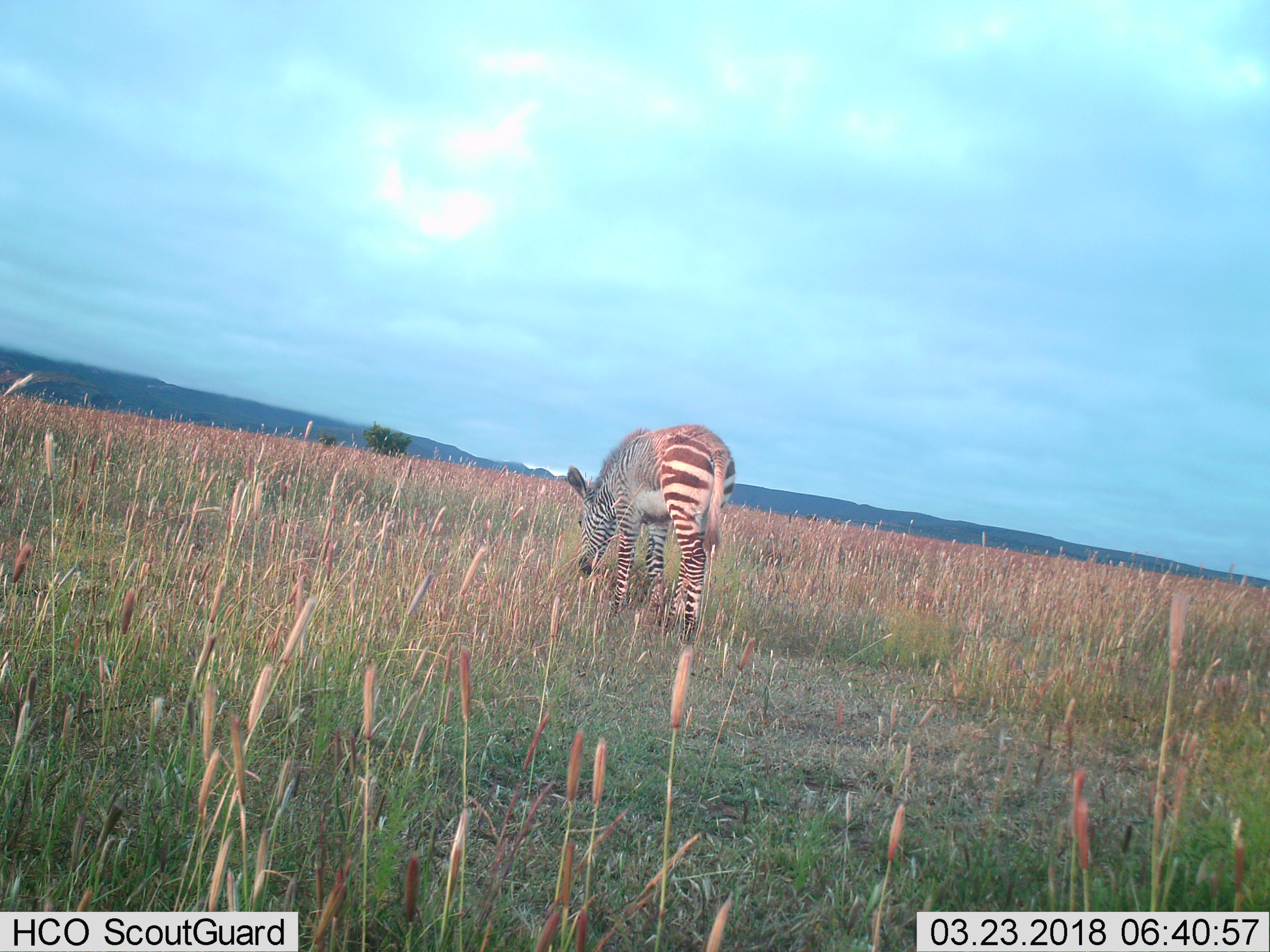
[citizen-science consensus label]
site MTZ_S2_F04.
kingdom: Animalia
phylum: Chordata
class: Mammalia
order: Perissodactyla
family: Equidae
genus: Equus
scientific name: Equus zebra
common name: mountain zebra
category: zebramountain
Zebramountain (mountain zebra) (Equus zebra), count 1. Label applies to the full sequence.